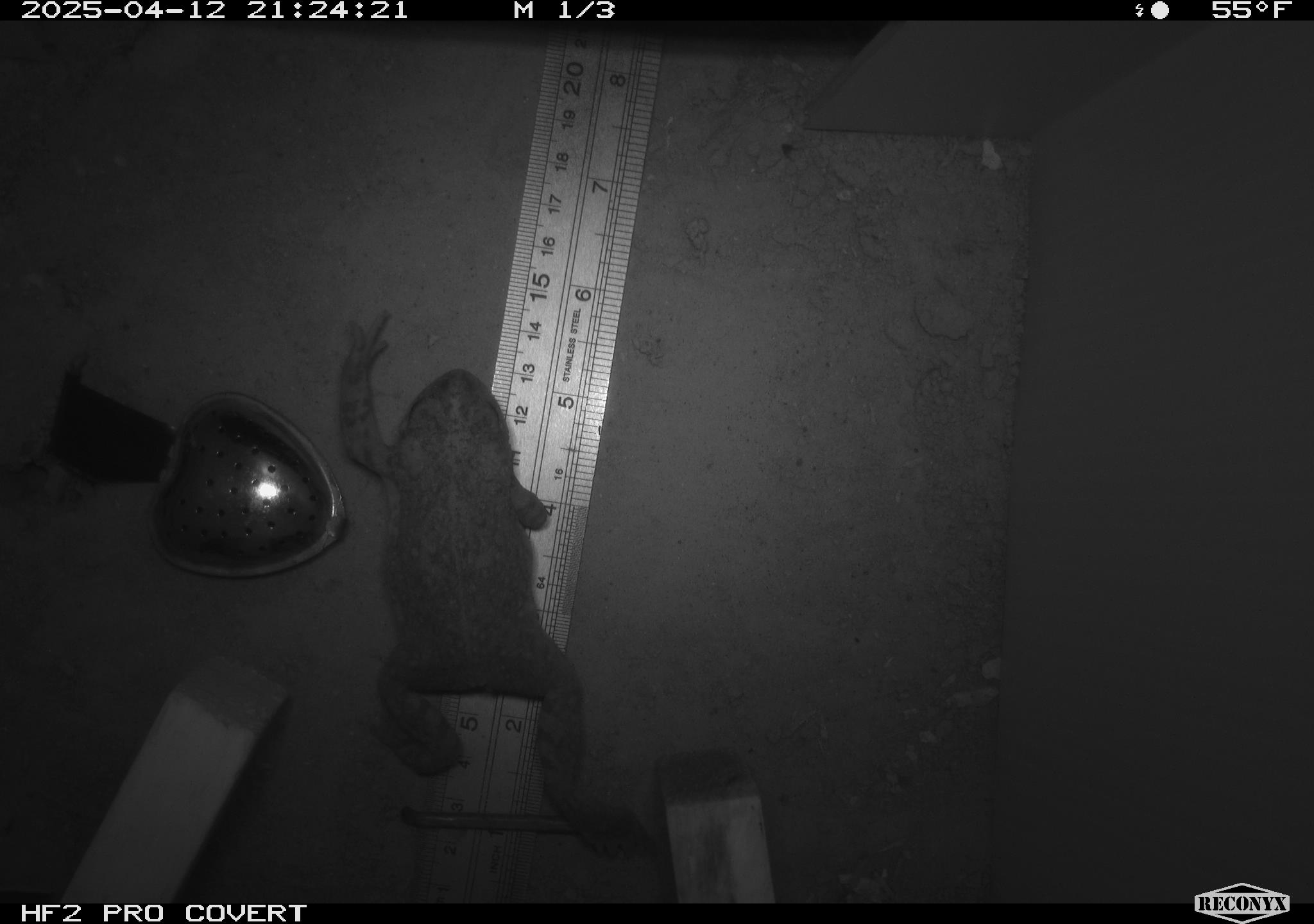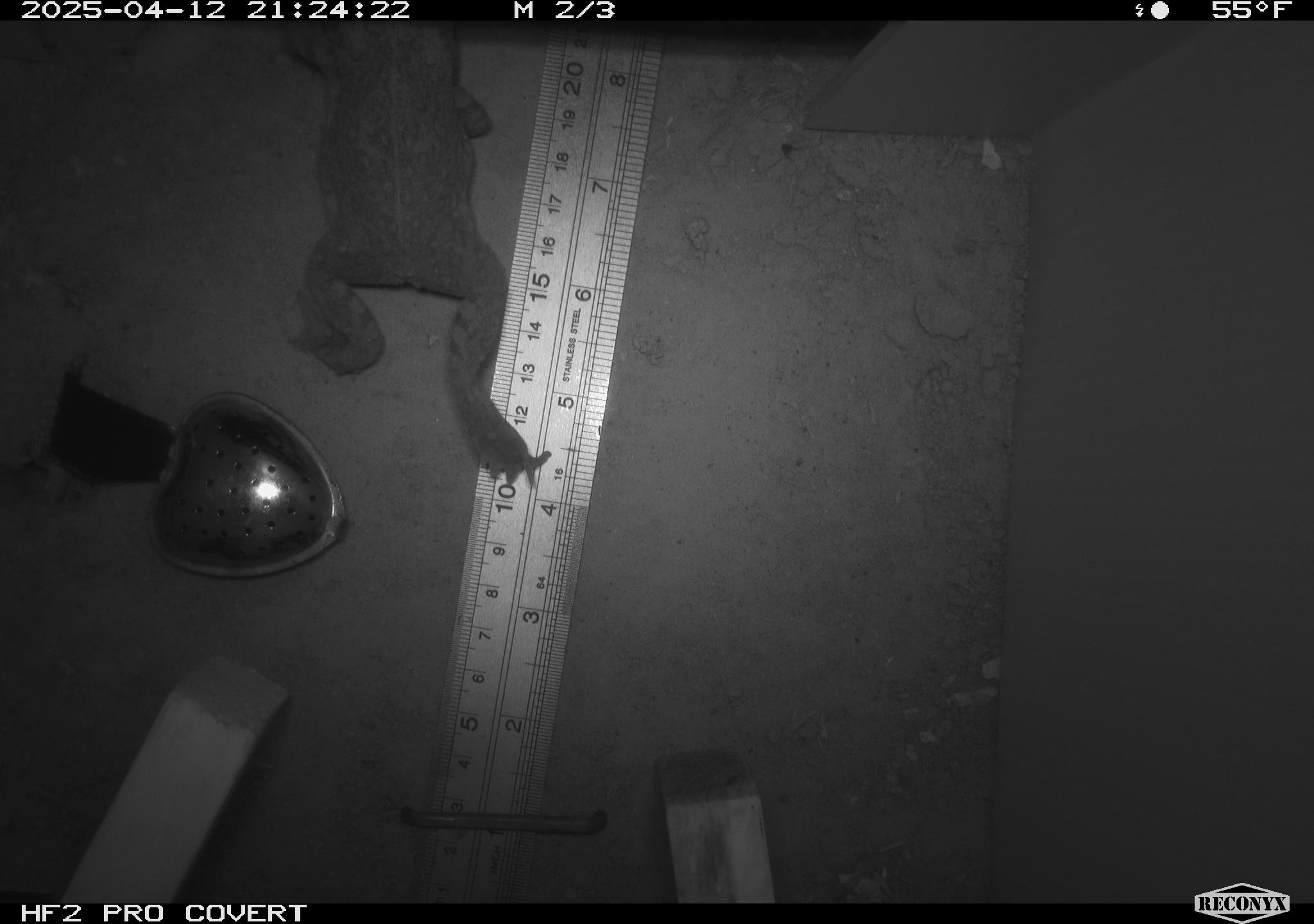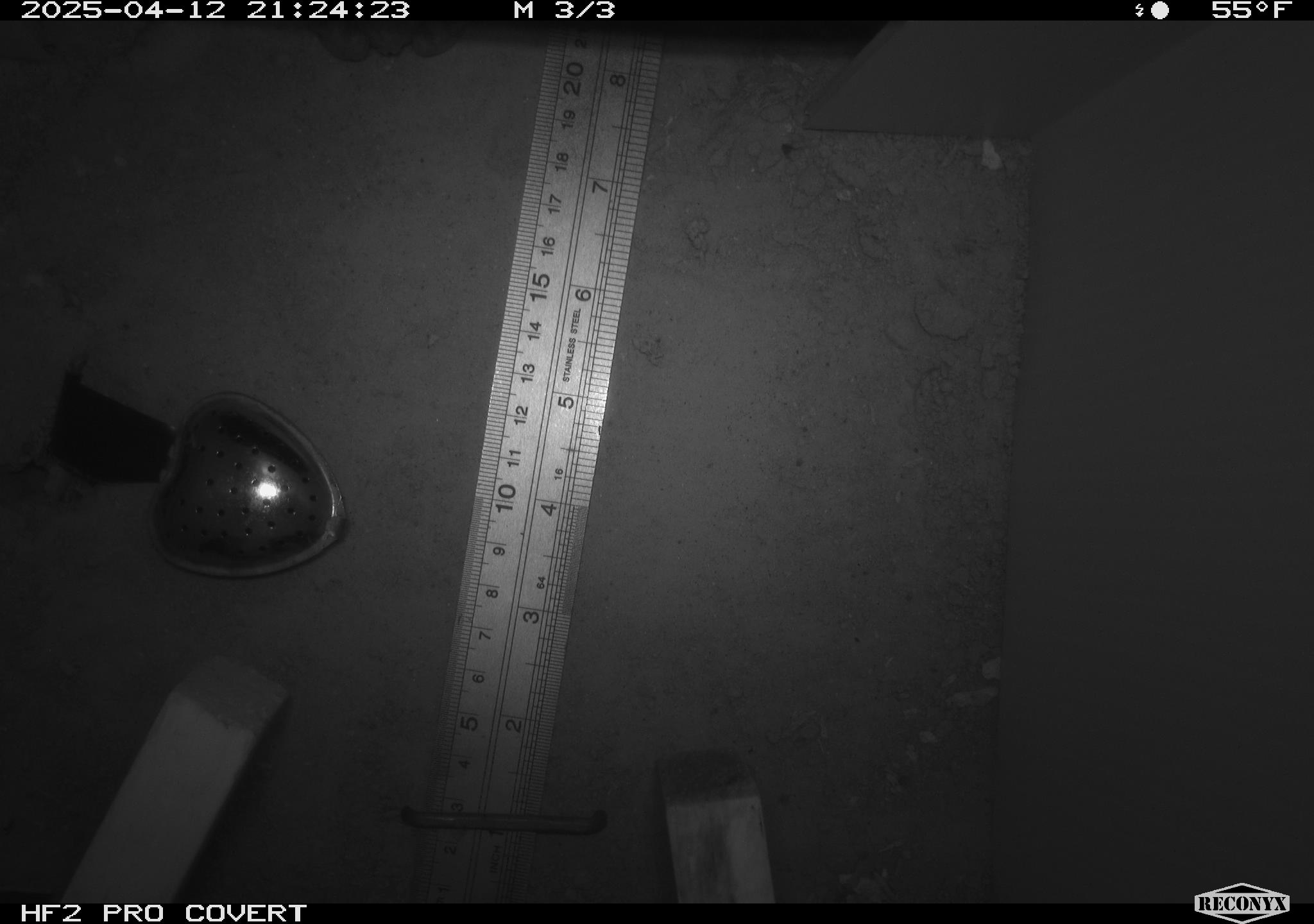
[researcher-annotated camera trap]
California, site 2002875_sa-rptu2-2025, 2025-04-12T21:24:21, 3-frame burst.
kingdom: Animalia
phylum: Chordata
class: Amphibia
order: Anura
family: Bufonidae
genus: Anaxyrus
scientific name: Anaxyrus boreas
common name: western toad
Western toad (Anaxyrus boreas).